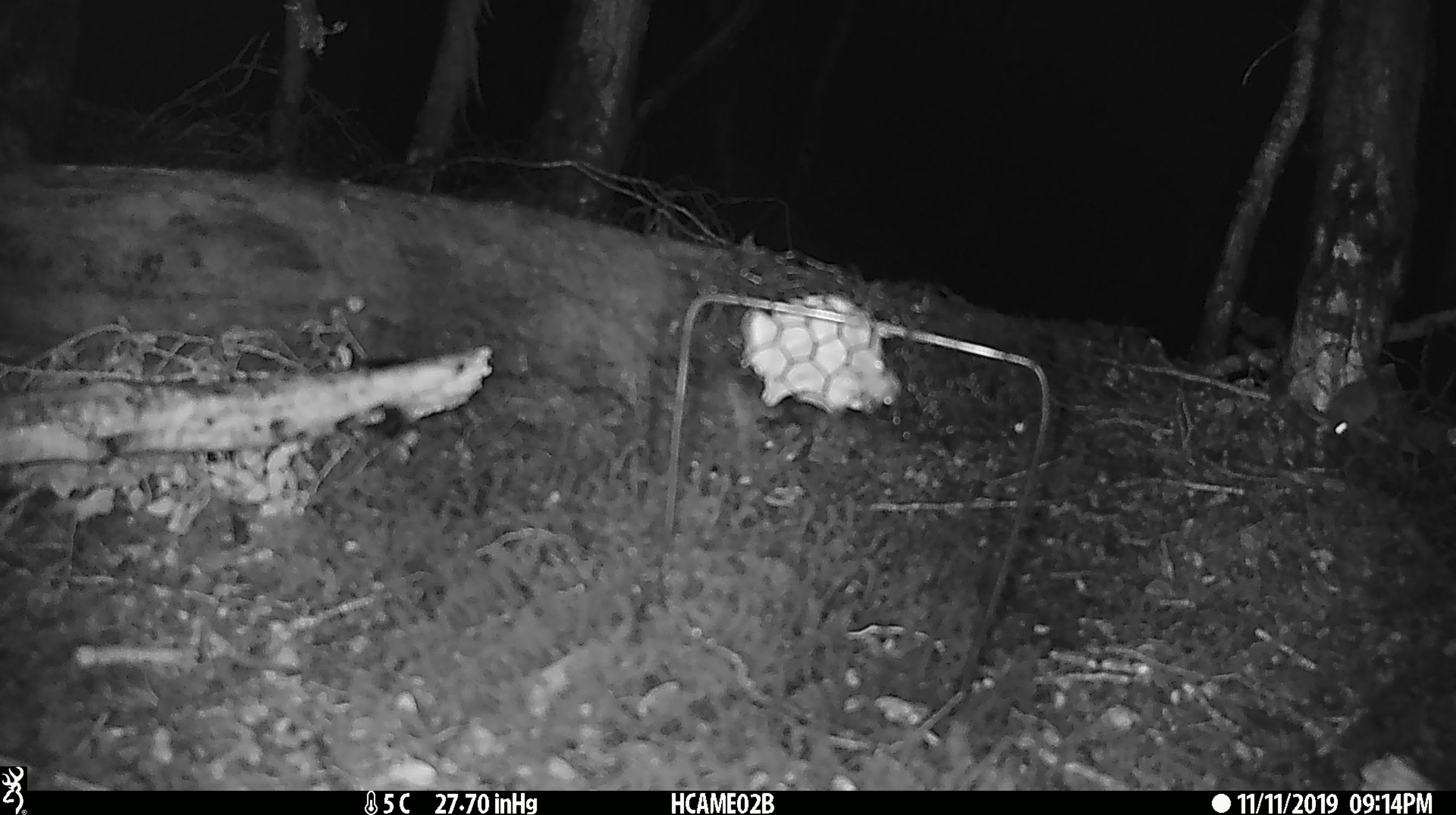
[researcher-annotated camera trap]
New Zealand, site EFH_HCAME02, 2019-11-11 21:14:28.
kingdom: Animalia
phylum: Chordata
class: Mammalia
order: Rodentia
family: Muridae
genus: Mus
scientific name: Mus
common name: mouse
Mouse (Mus).